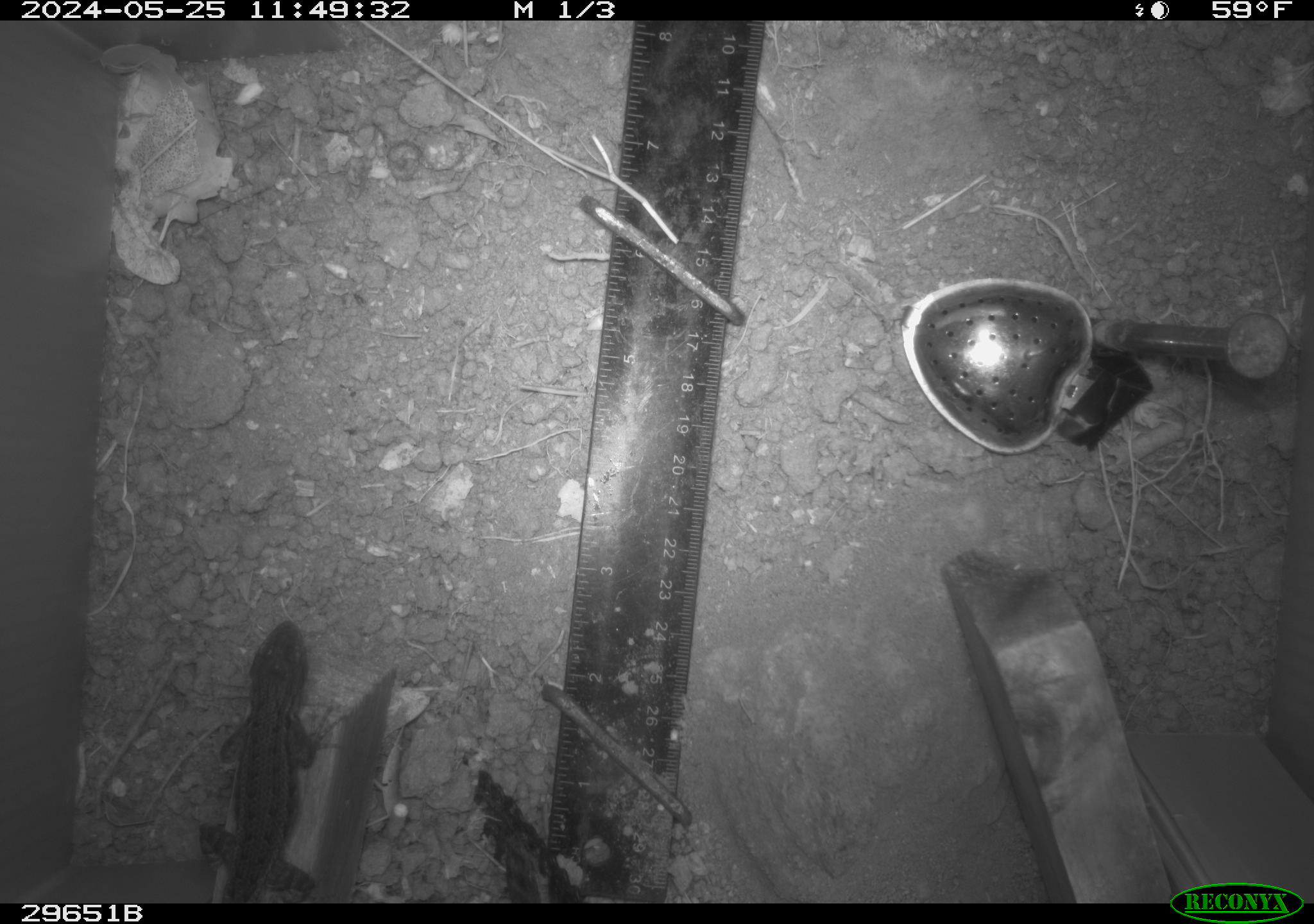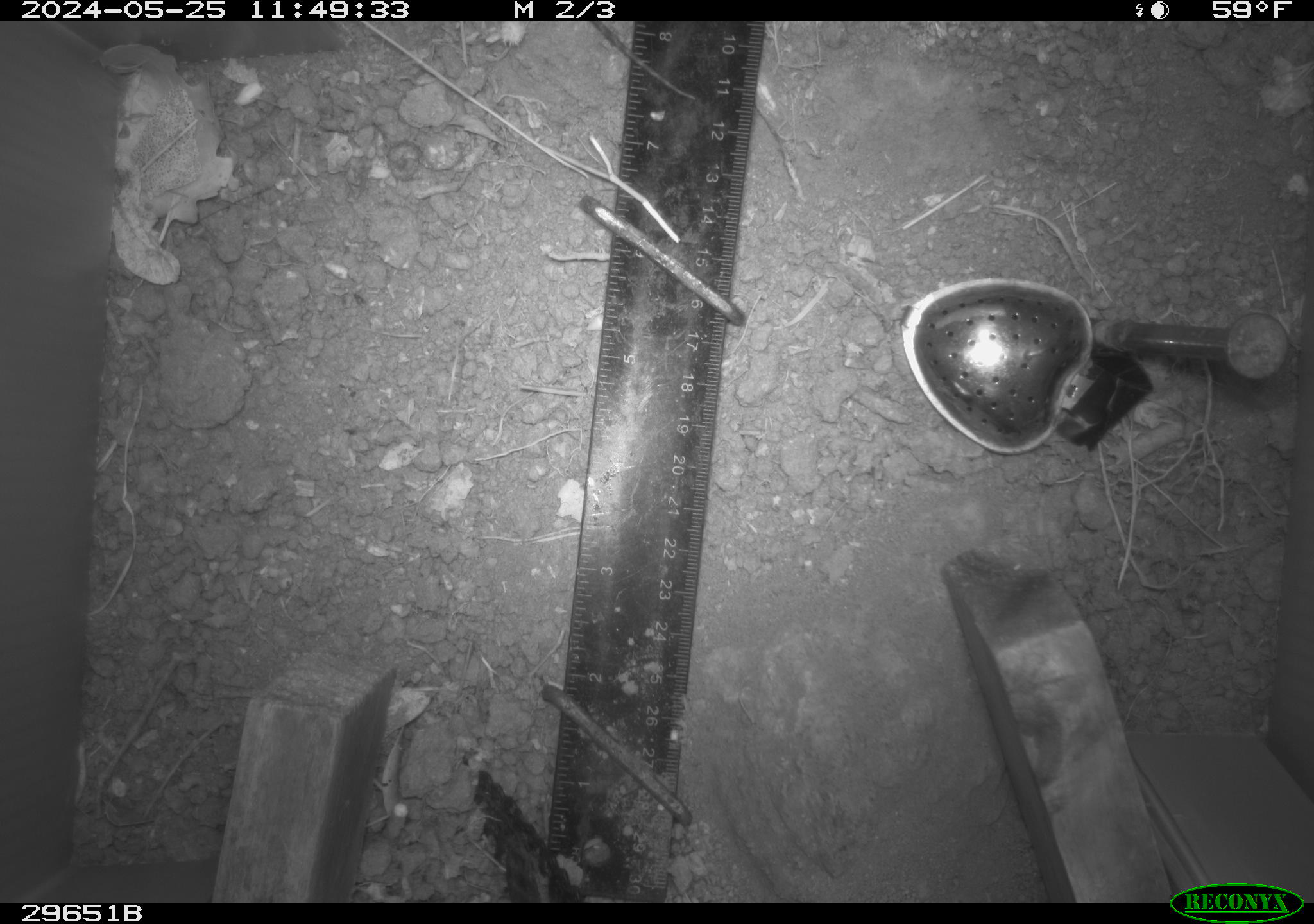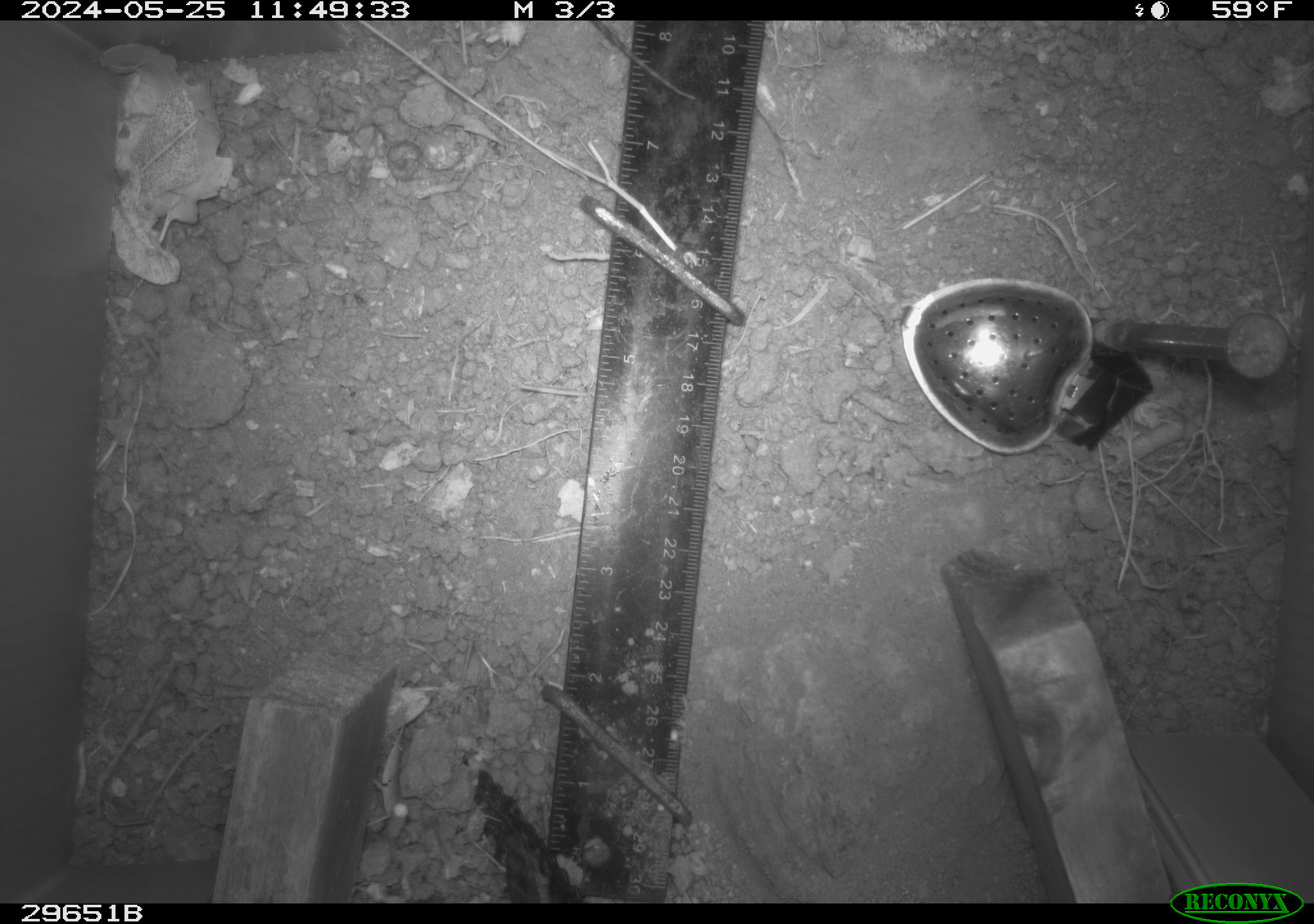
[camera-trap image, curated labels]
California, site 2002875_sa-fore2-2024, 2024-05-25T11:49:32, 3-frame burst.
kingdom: Animalia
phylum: Chordata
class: Reptilia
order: Squamata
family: Phrynosomatidae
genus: Sceloporus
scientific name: Sceloporus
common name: spiny lizards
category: sceloporus species